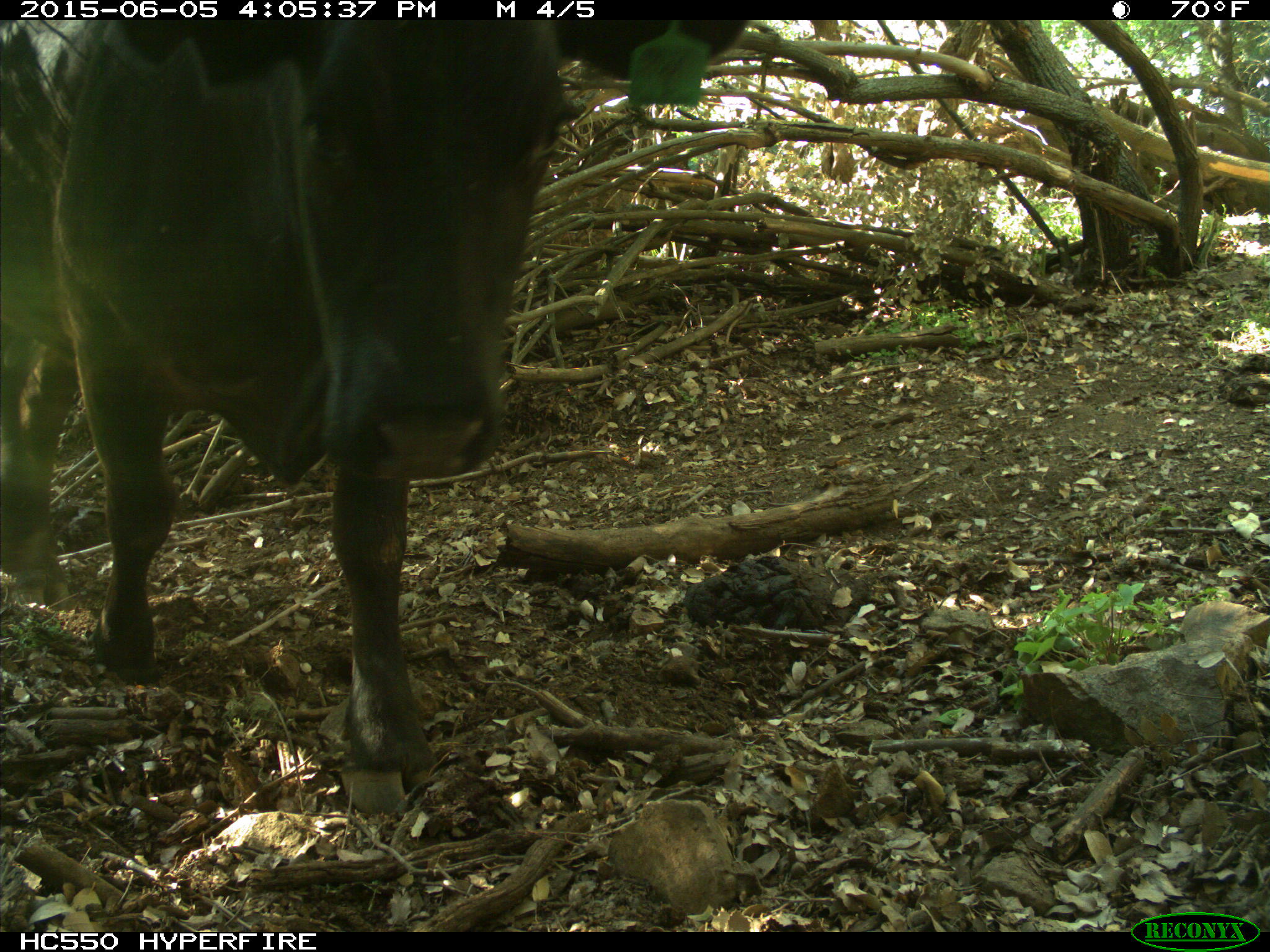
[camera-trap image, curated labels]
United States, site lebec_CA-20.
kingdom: Animalia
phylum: Chordata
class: Mammalia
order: Artiodactyla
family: Bovidae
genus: Bos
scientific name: Bos taurus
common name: domestic cow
Bos taurus (domestic cow).